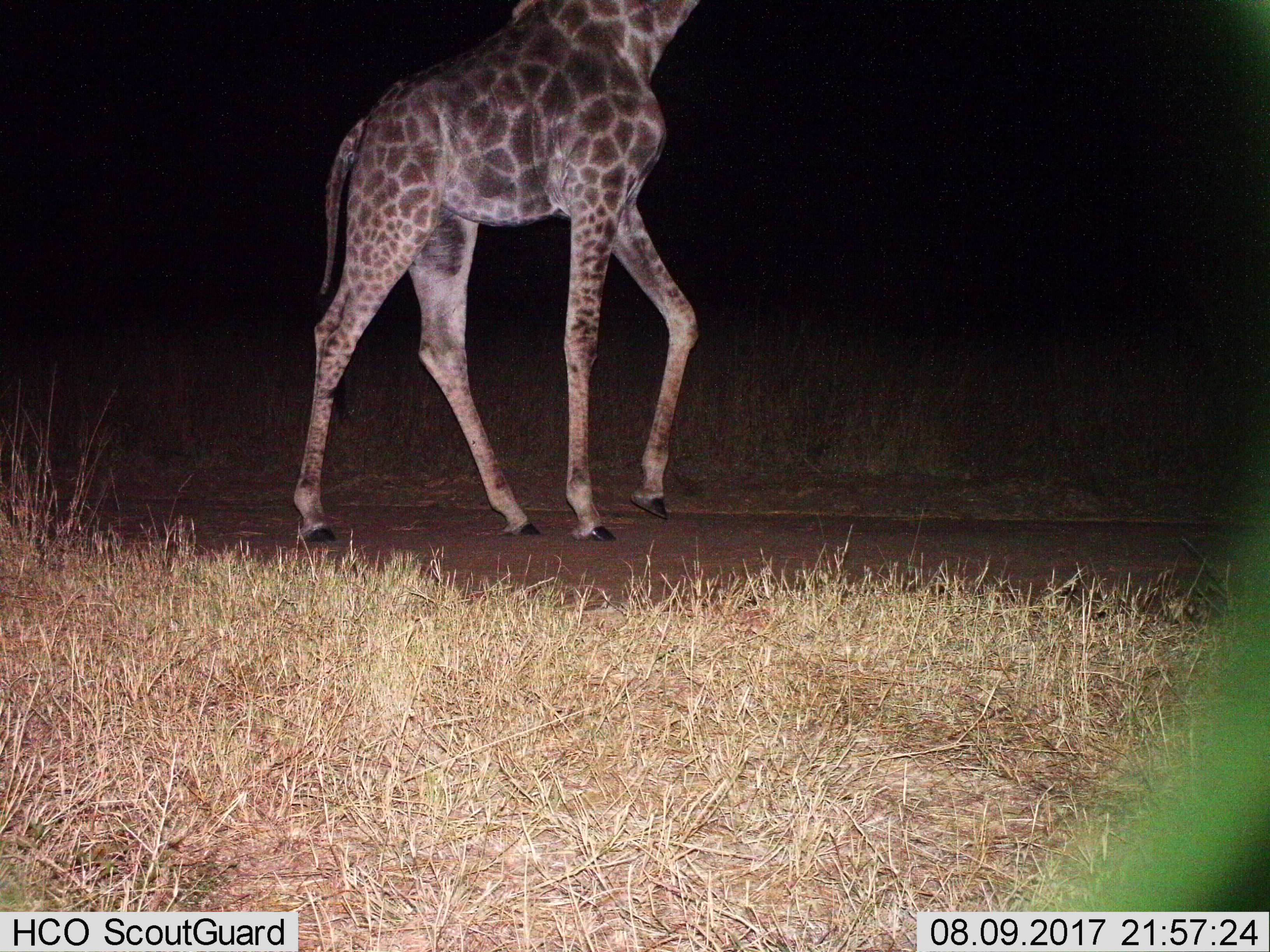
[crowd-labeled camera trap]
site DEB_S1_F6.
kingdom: Animalia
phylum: Chordata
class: Mammalia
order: Artiodactyla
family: Giraffidae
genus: Giraffa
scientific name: Giraffa camelopardalis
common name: giraffe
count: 1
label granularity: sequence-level